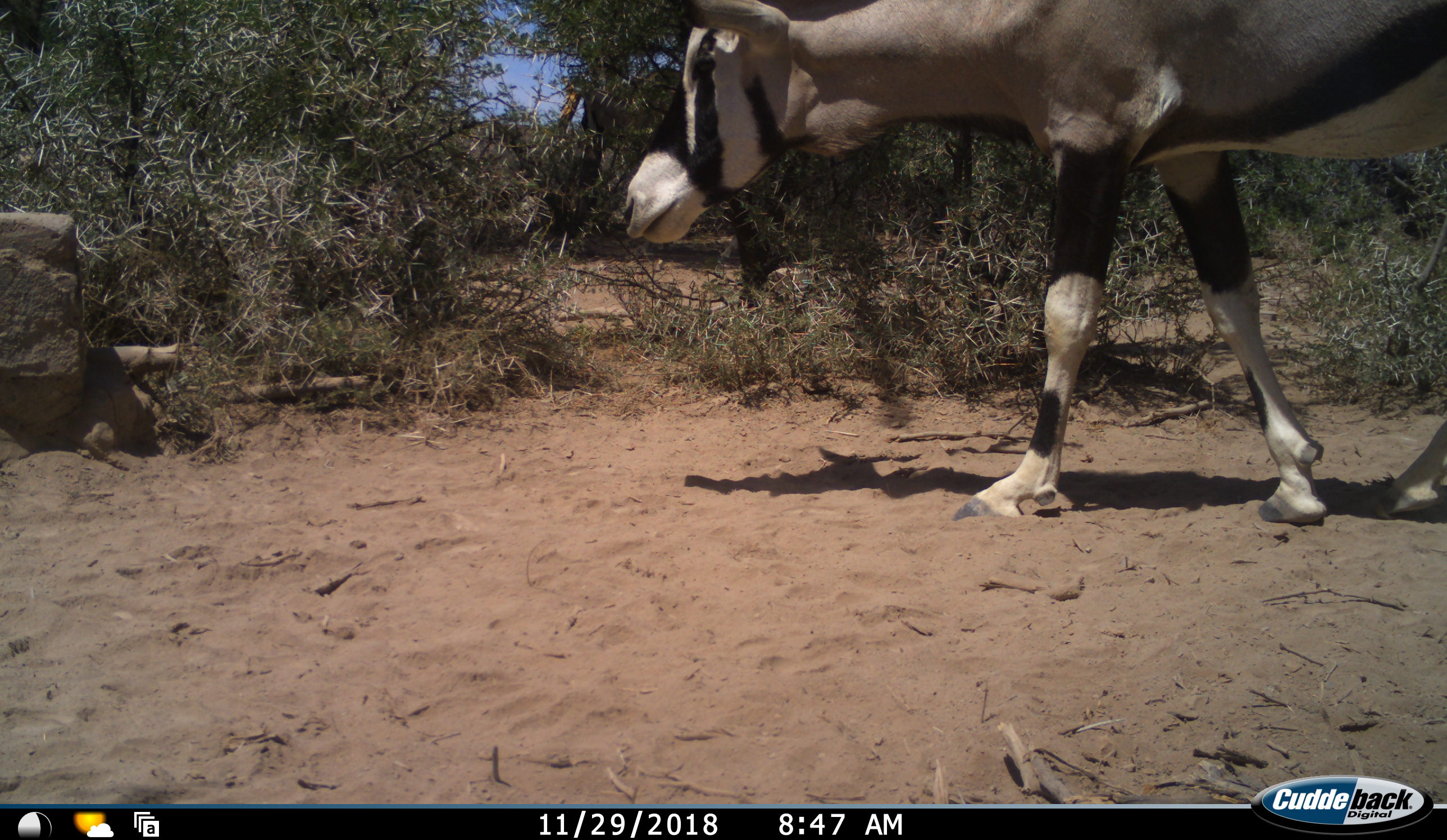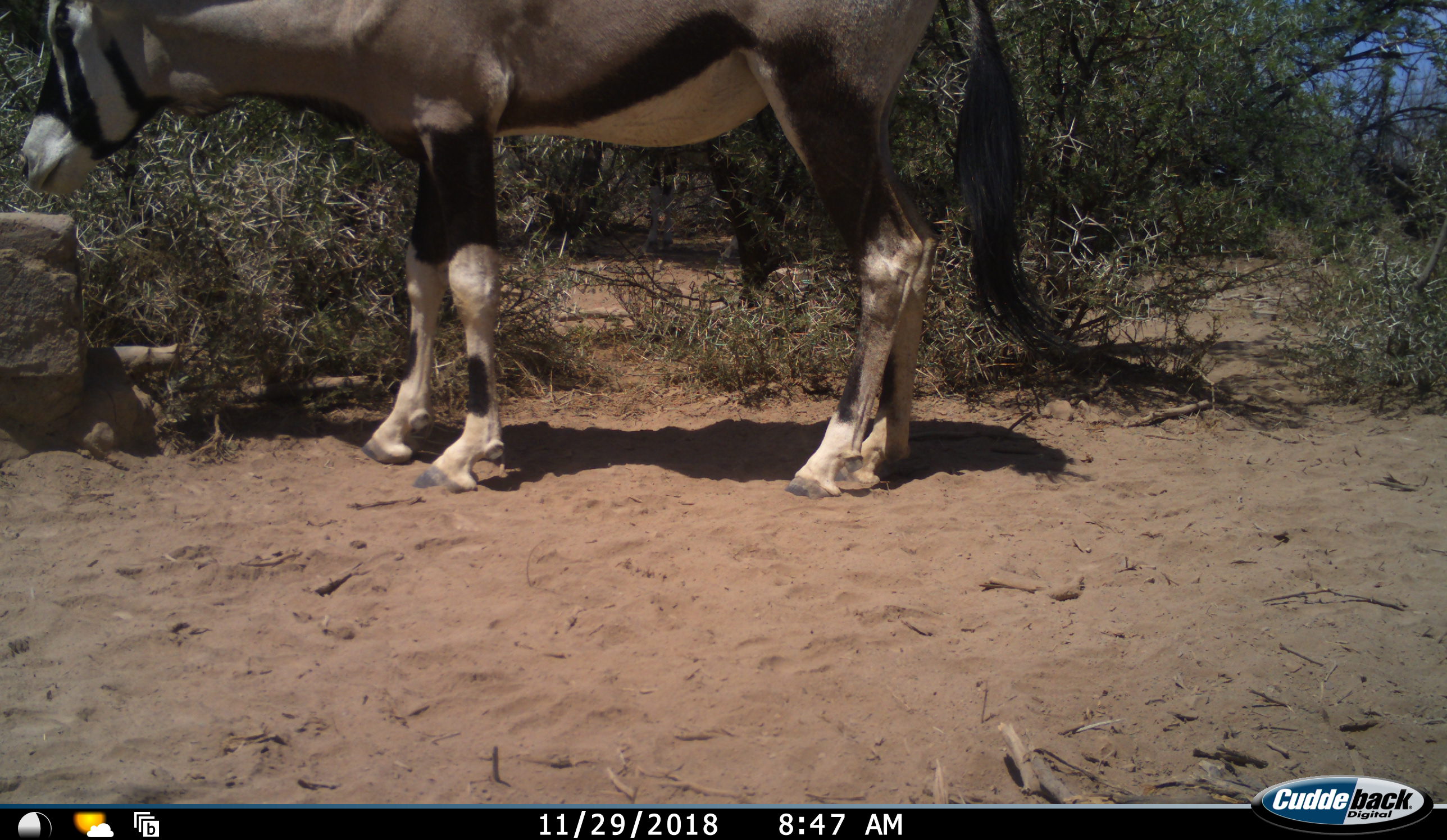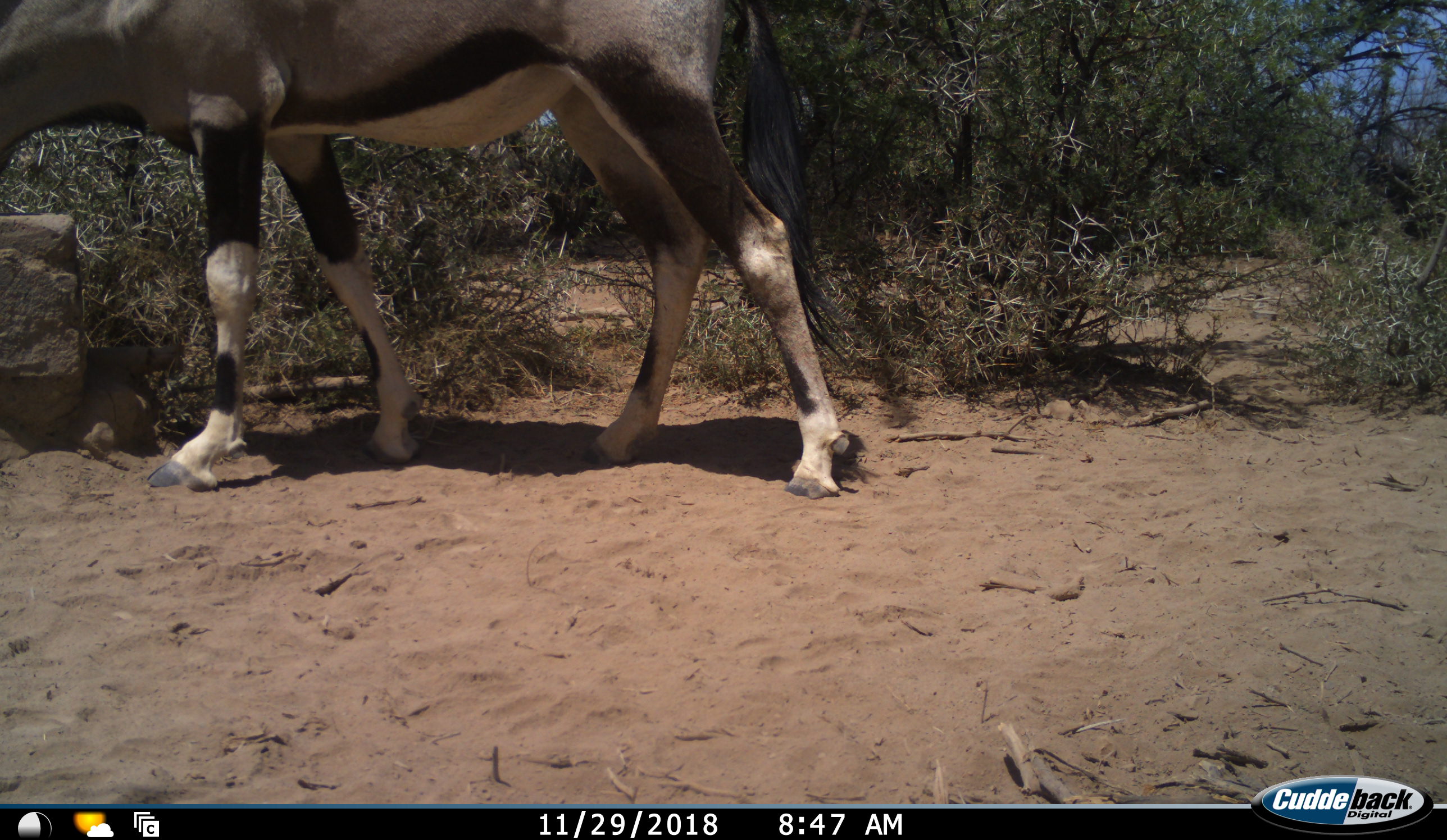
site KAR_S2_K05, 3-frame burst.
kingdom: Animalia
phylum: Chordata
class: Mammalia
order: Artiodactyla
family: Bovidae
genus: Oryx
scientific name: Oryx gazella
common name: gemsbok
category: oryx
Oryx (gemsbok) (Oryx gazella), count 1. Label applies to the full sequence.